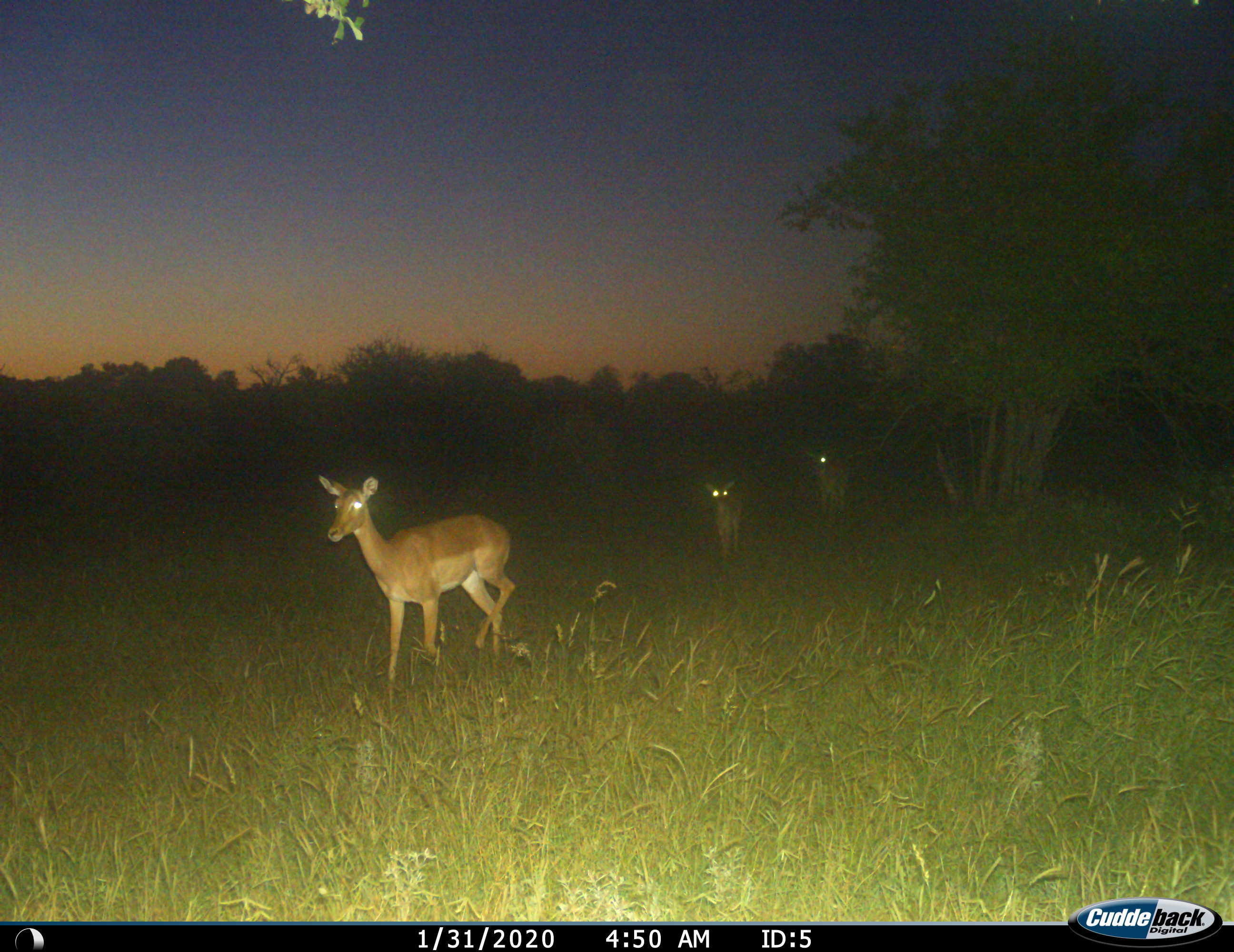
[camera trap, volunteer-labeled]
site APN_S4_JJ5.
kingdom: Animalia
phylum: Chordata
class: Mammalia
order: Artiodactyla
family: Bovidae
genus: Aepyceros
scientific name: Aepyceros melampus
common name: impala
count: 3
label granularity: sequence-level